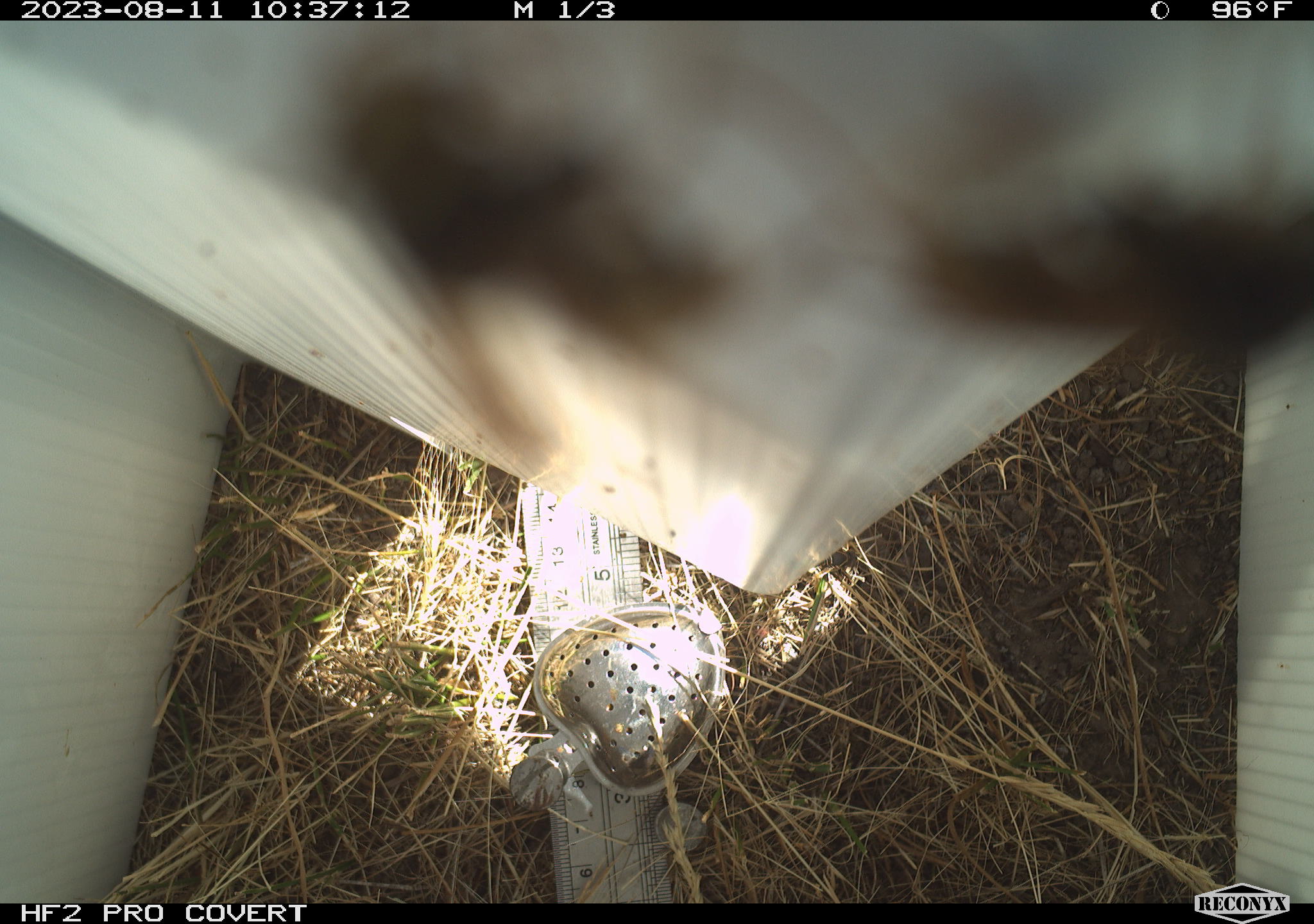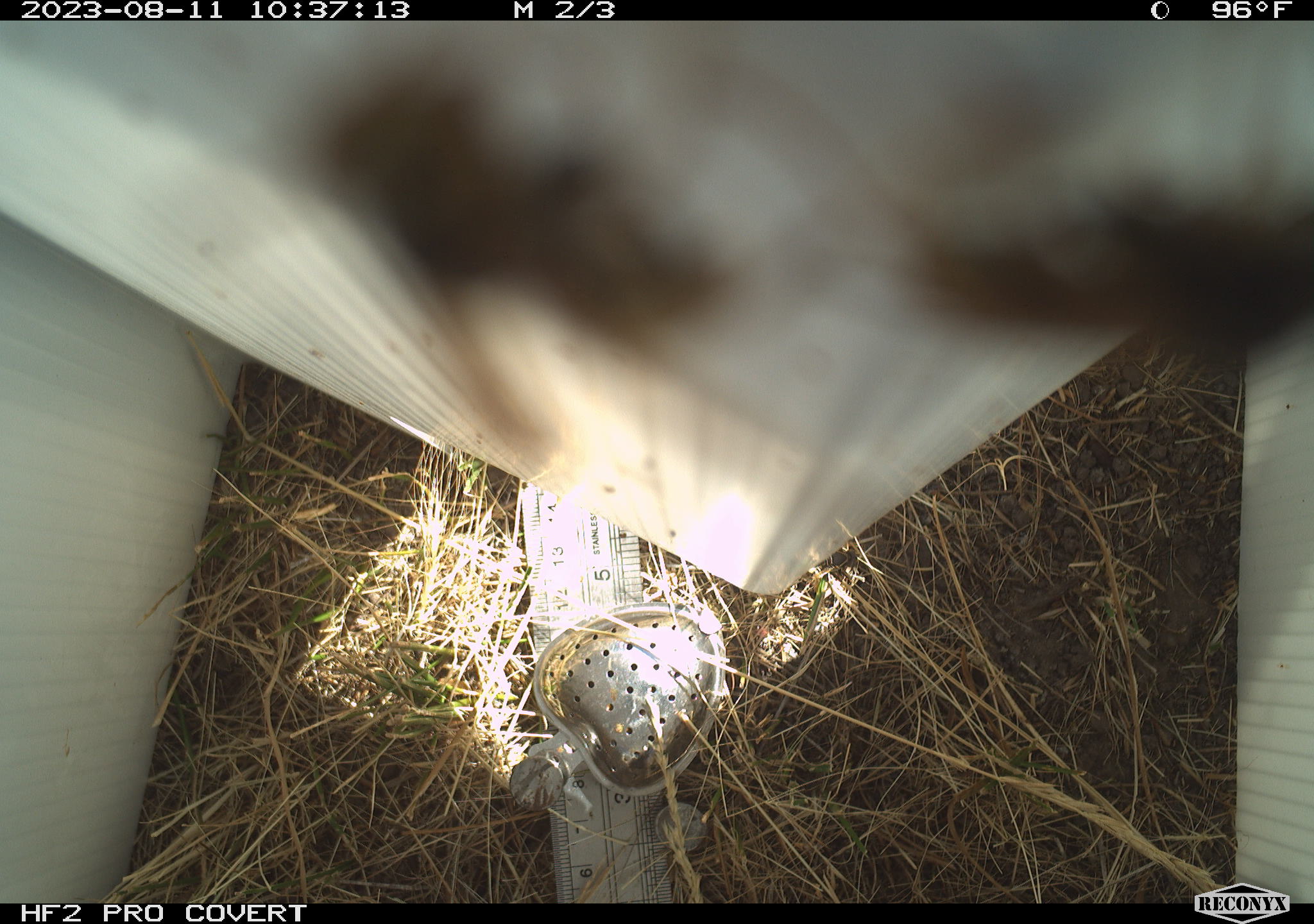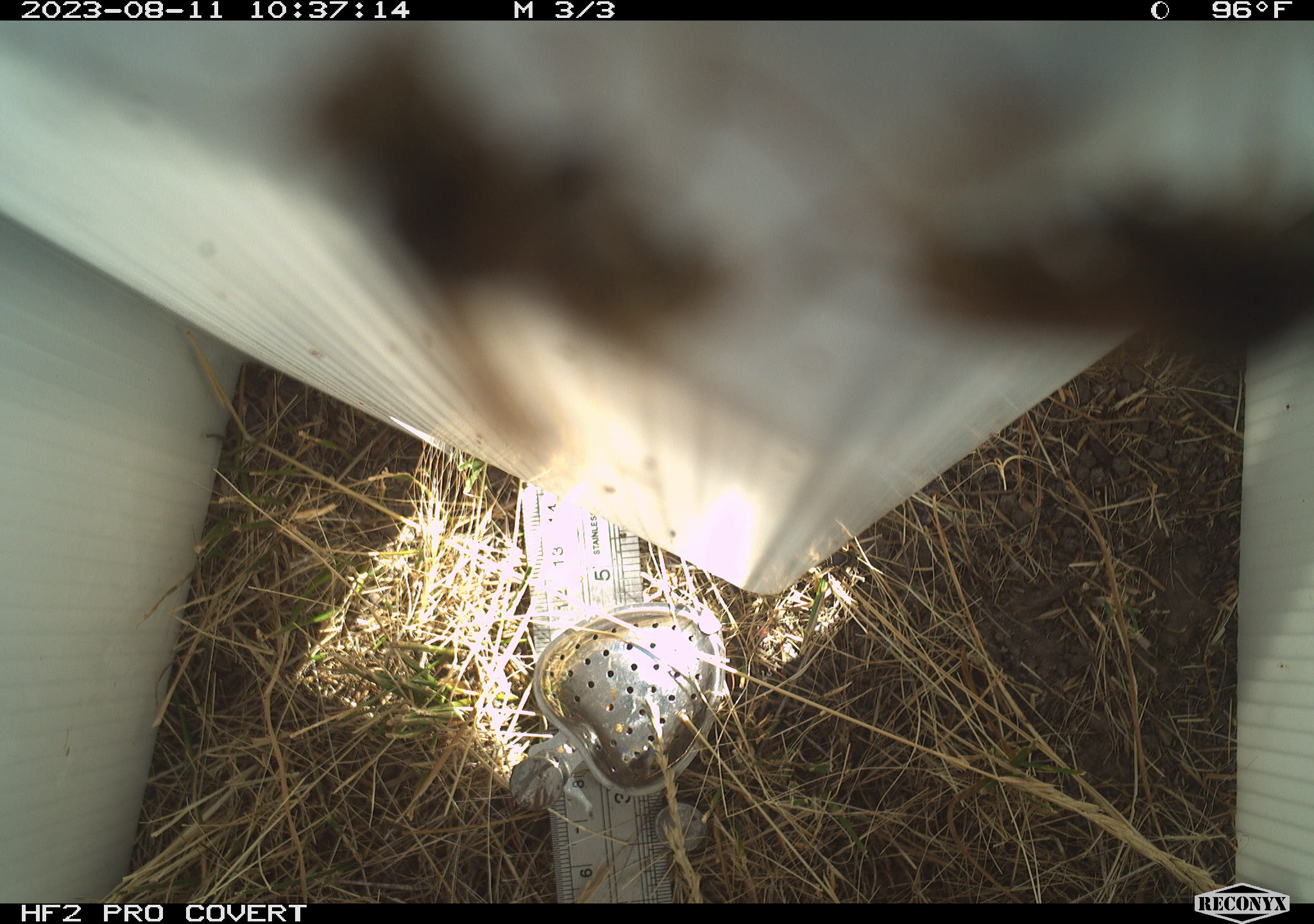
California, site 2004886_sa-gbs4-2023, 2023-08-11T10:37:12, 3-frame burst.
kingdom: Animalia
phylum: Arthropoda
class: Insecta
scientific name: Insecta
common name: insect